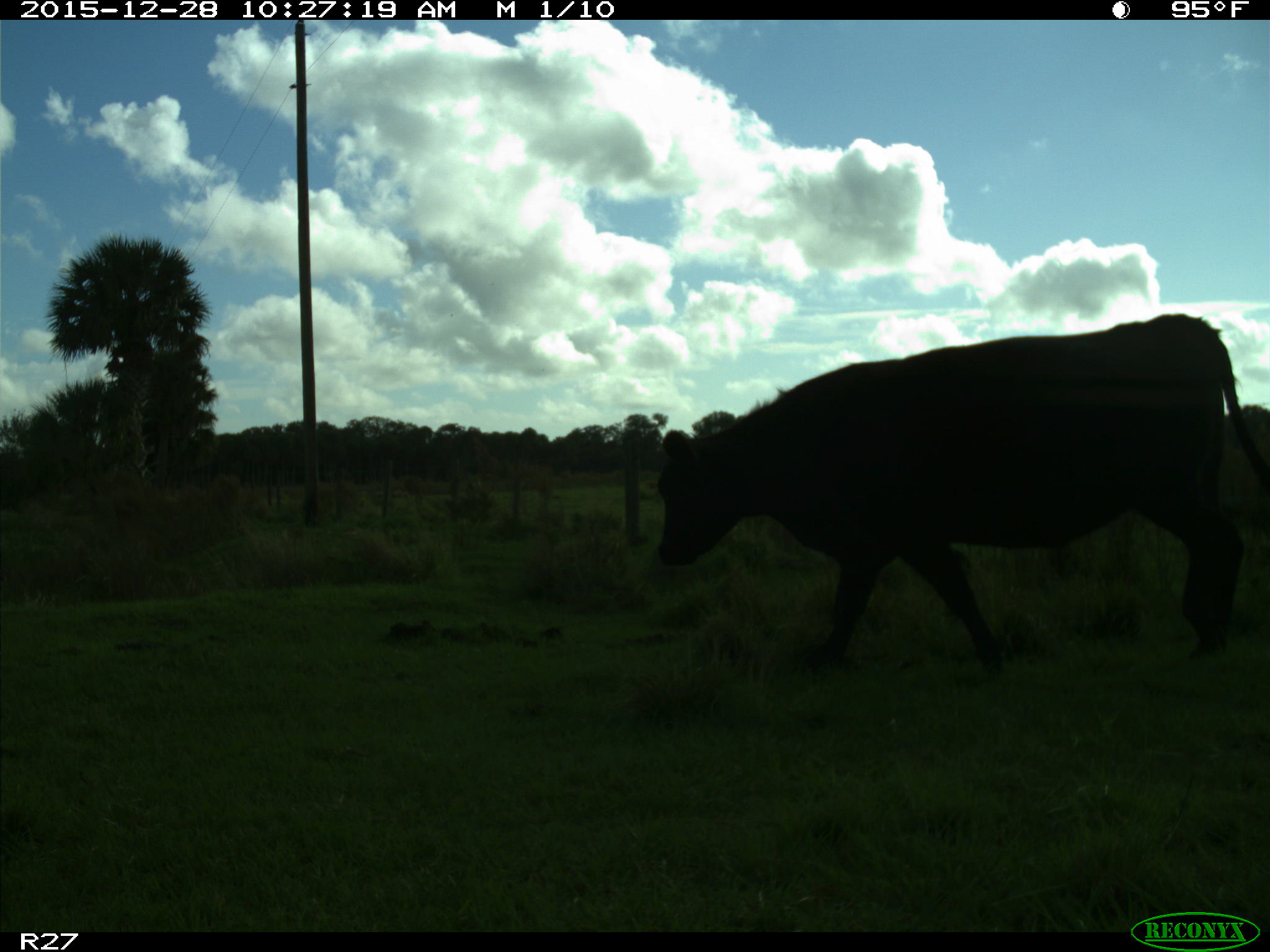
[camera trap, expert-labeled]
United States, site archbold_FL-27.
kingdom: Animalia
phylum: Chordata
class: Mammalia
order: Artiodactyla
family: Bovidae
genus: Bos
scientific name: Bos taurus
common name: domestic cow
Bos taurus (domestic cow).